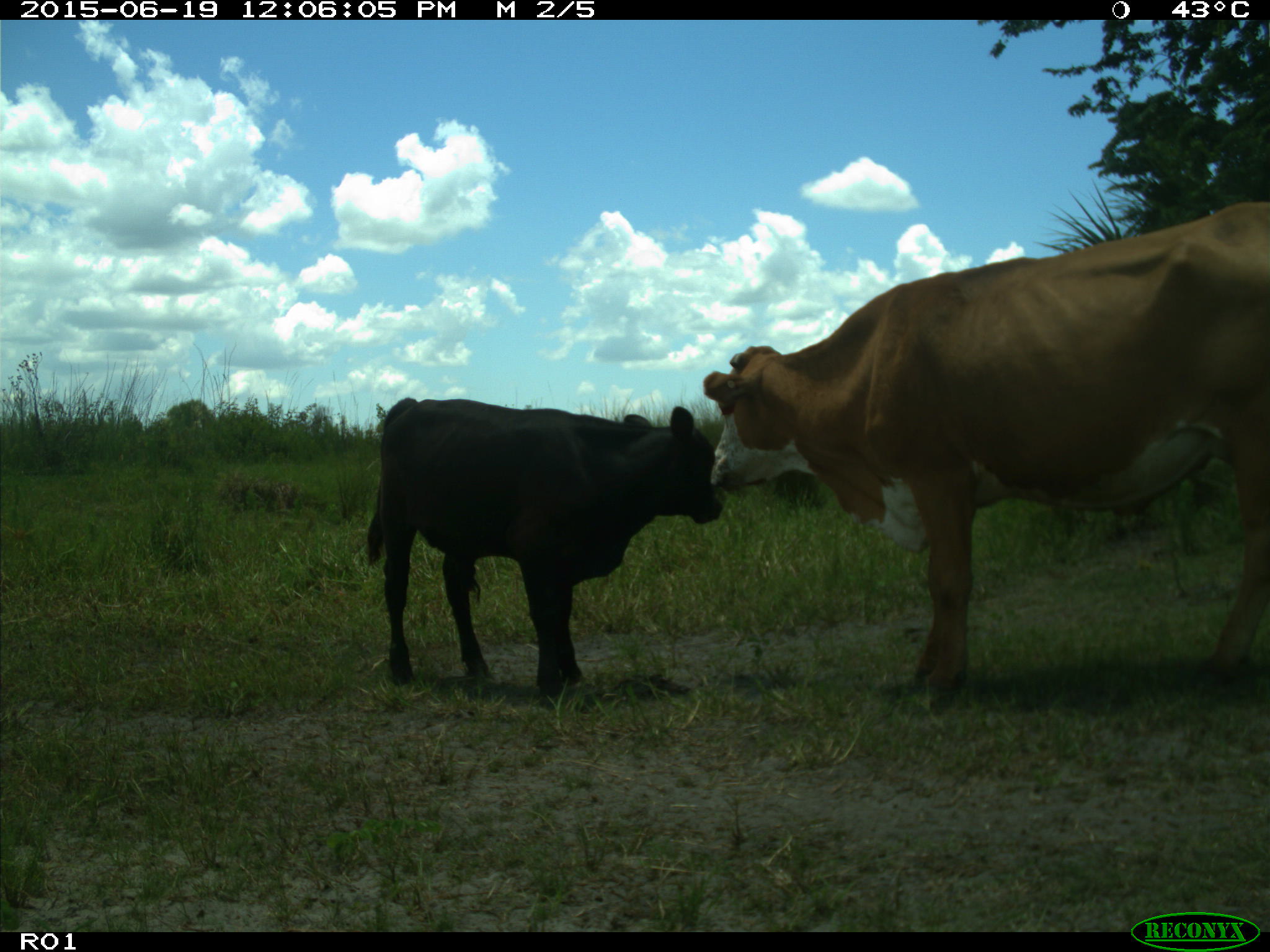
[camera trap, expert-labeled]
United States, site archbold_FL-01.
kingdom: Animalia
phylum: Chordata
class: Mammalia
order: Artiodactyla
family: Bovidae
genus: Bos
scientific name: Bos taurus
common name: domestic cow